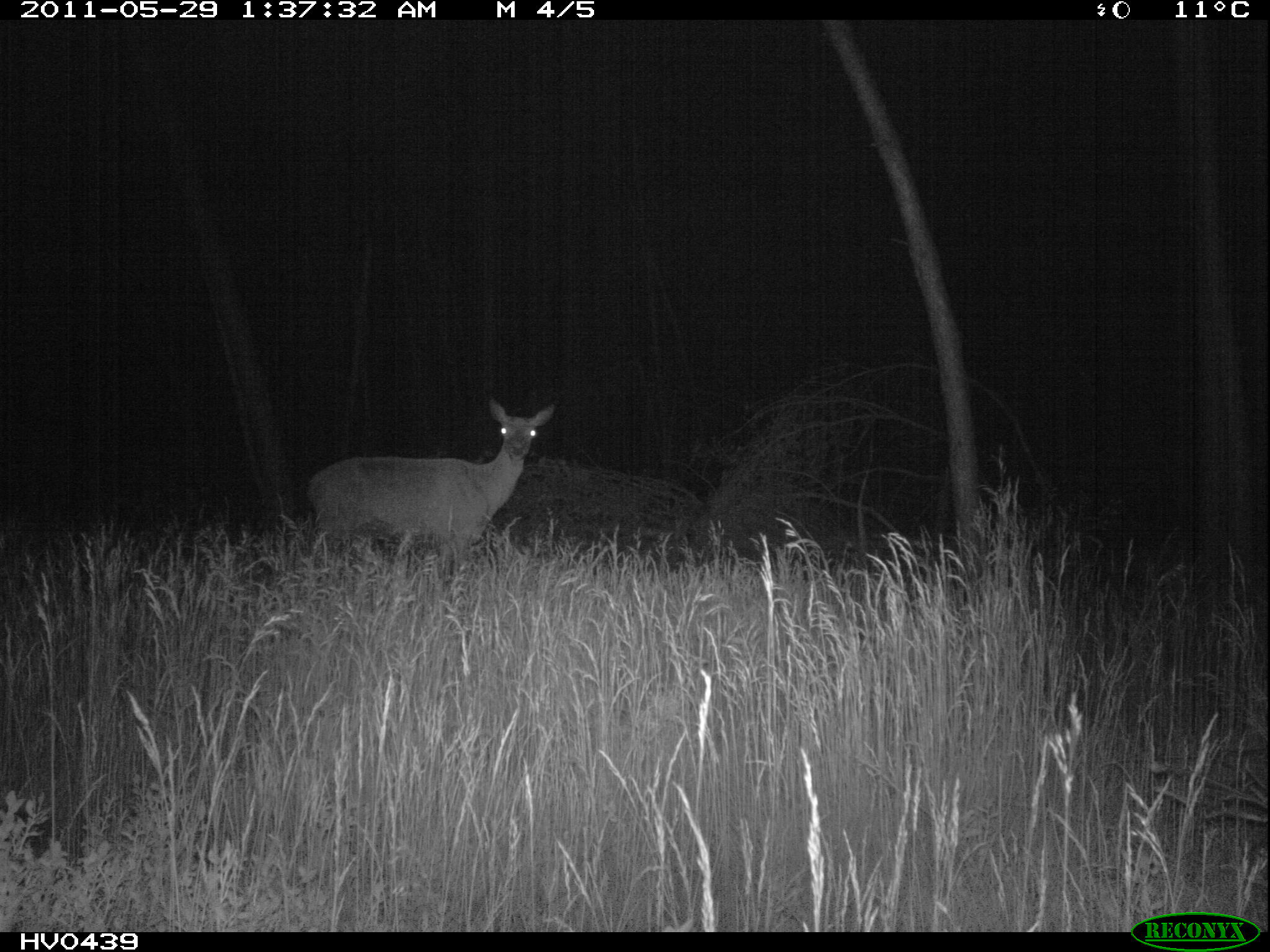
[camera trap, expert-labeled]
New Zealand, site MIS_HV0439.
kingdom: Animalia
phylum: Chordata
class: Mammalia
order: Artiodactyla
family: Cervidae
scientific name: Cervidae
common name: deer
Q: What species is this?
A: Deer (Cervidae).